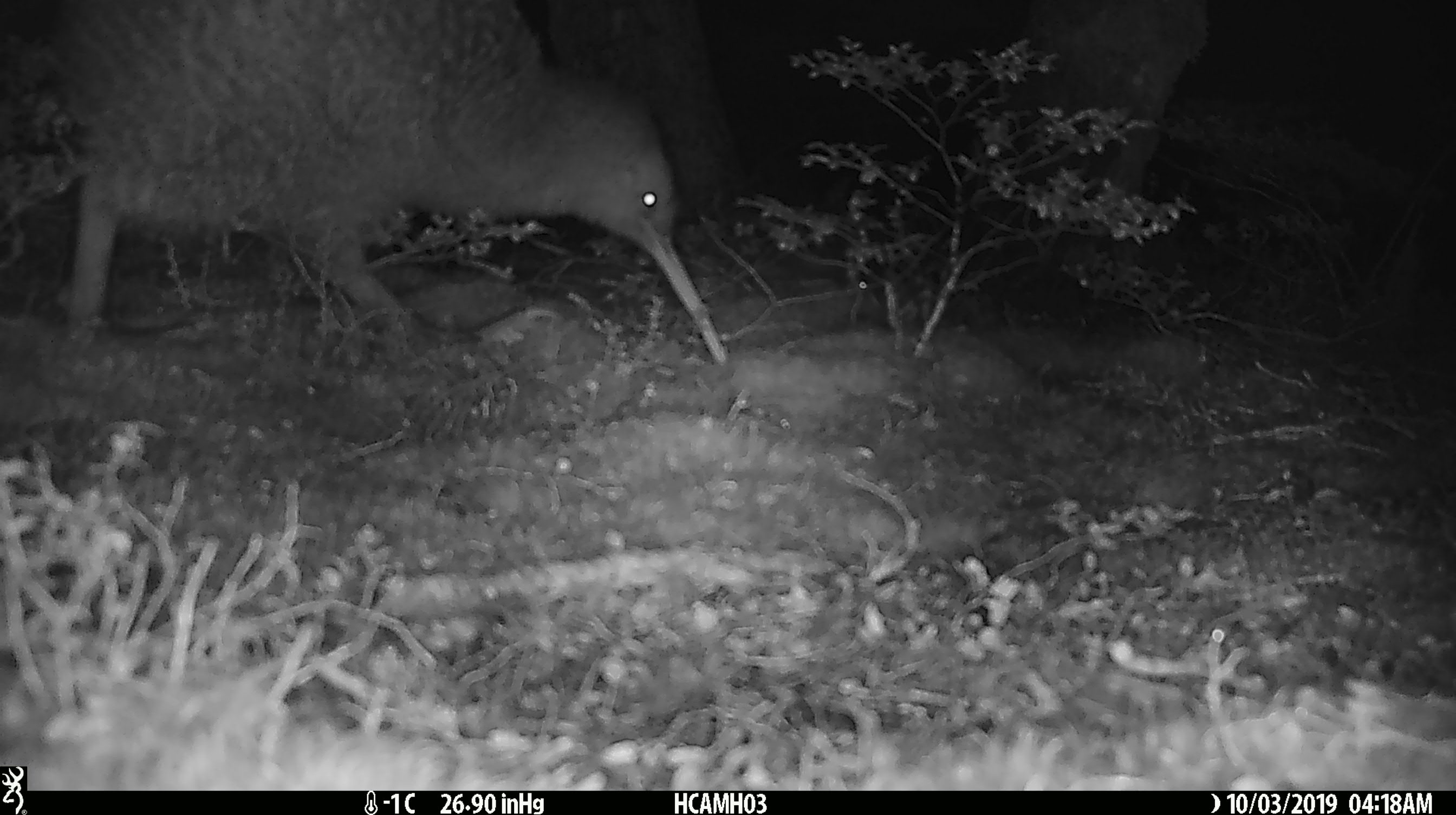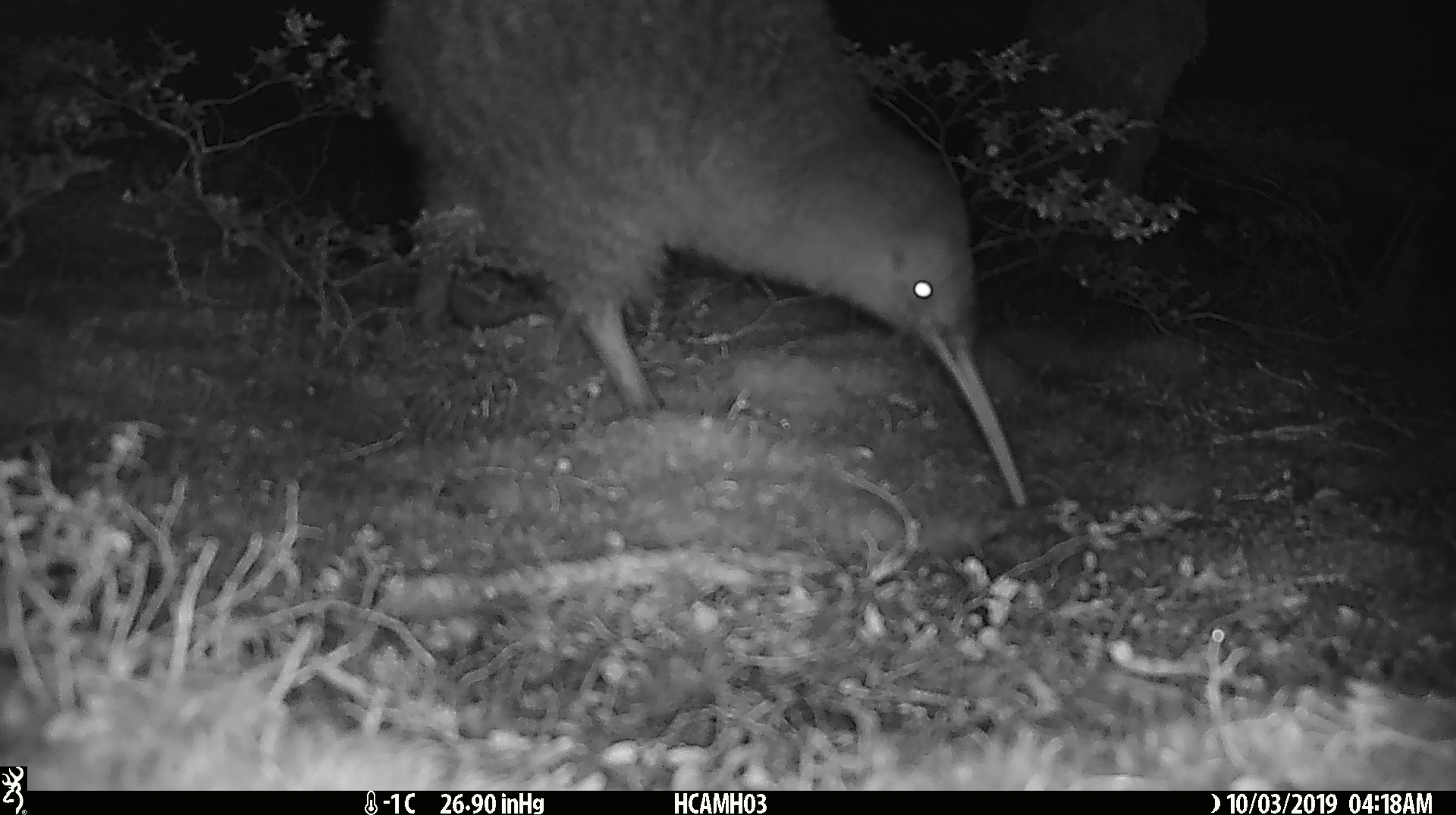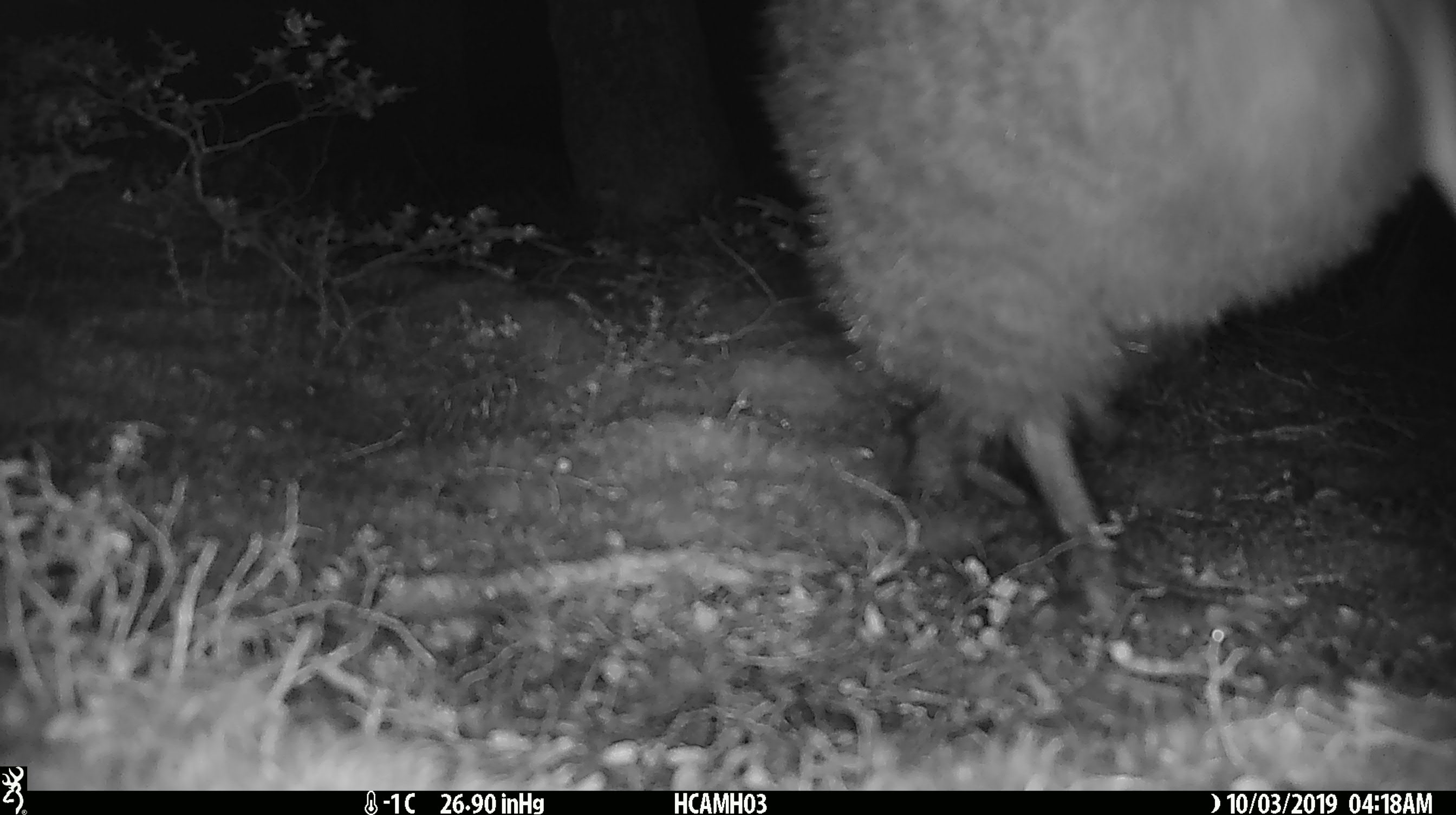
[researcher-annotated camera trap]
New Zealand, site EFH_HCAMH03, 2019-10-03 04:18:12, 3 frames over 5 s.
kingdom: Animalia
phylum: Chordata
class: Aves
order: Apterygiformes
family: Apterygidae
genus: Apteryx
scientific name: Apteryx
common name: kiwi